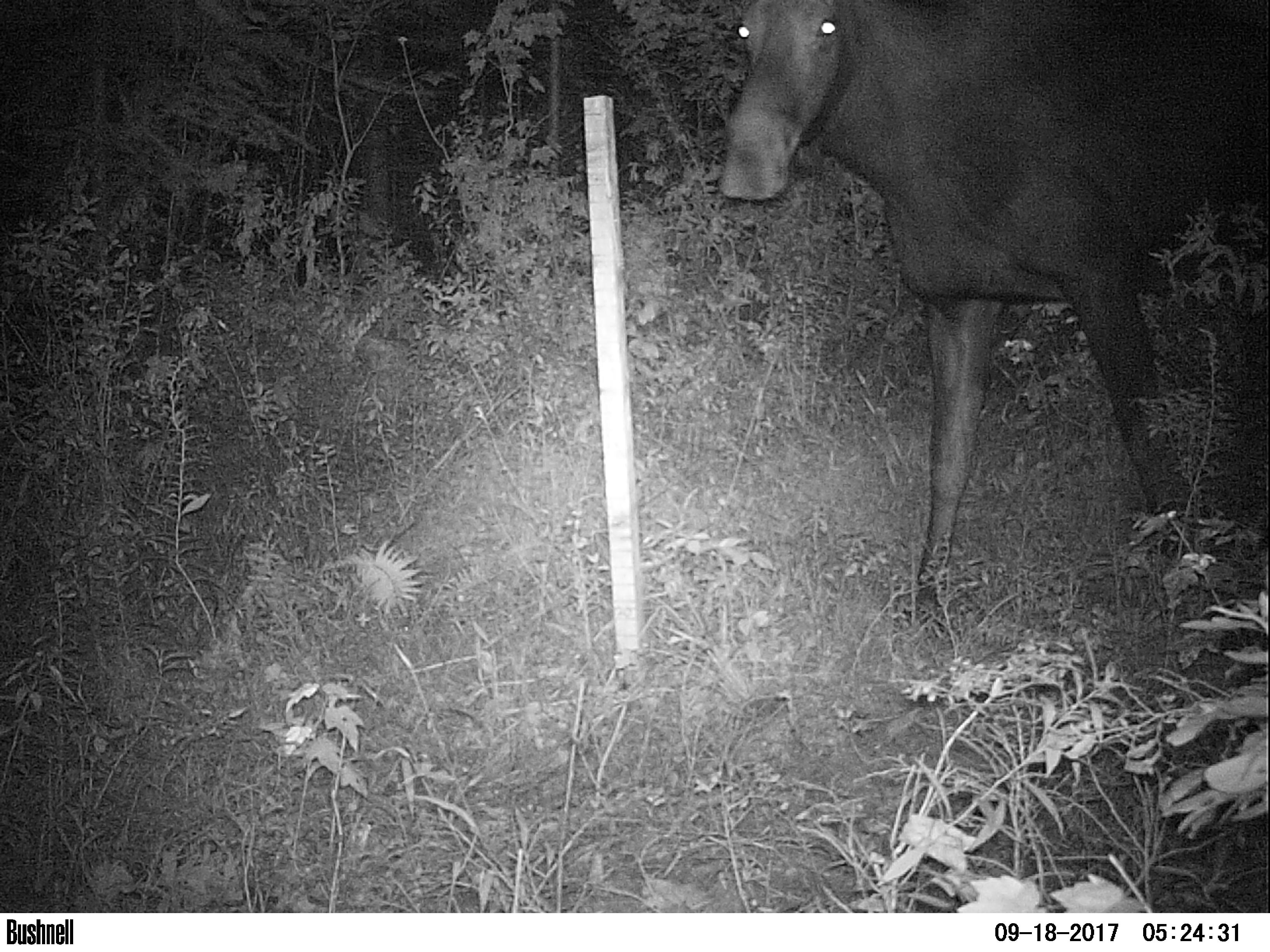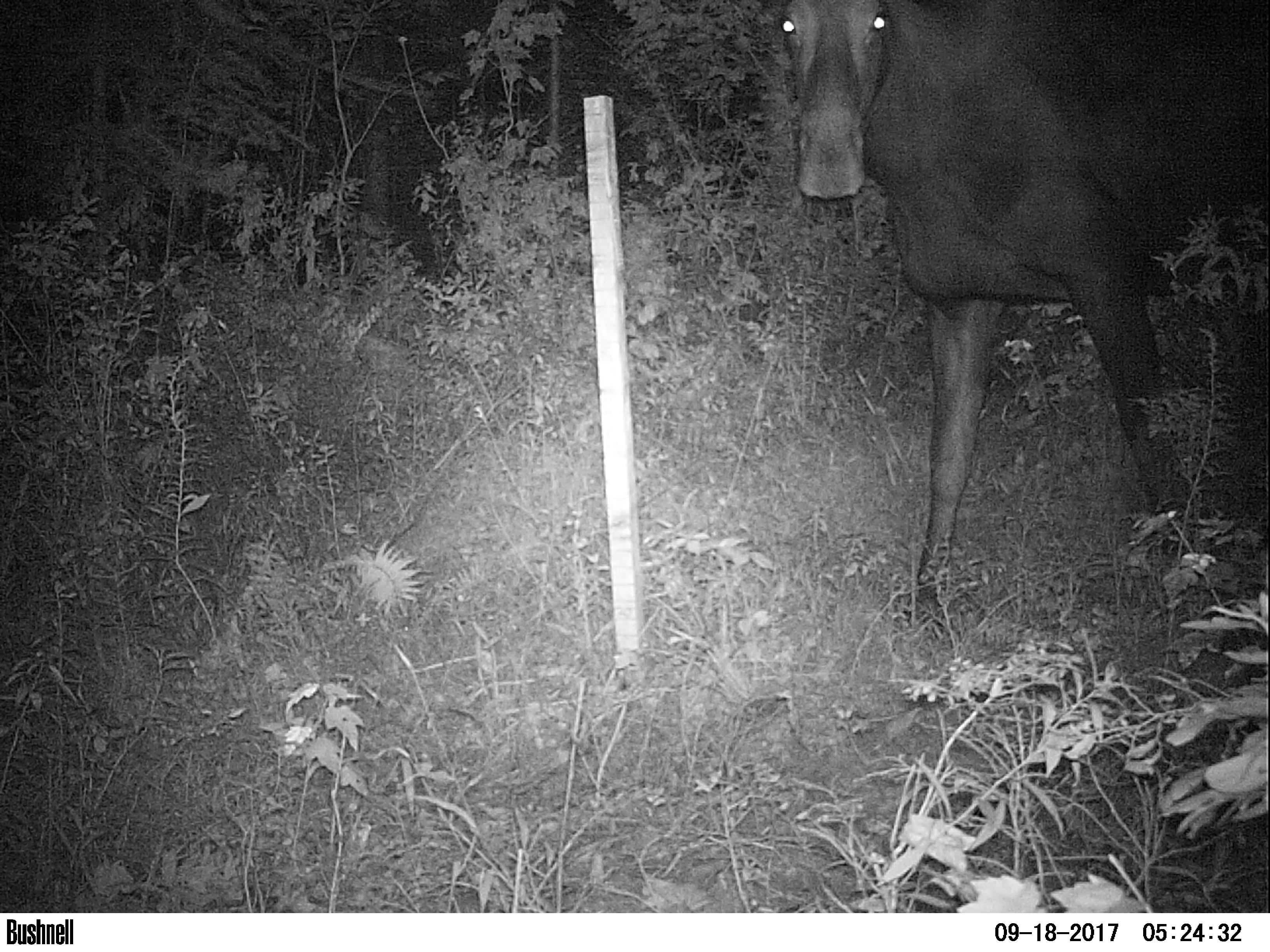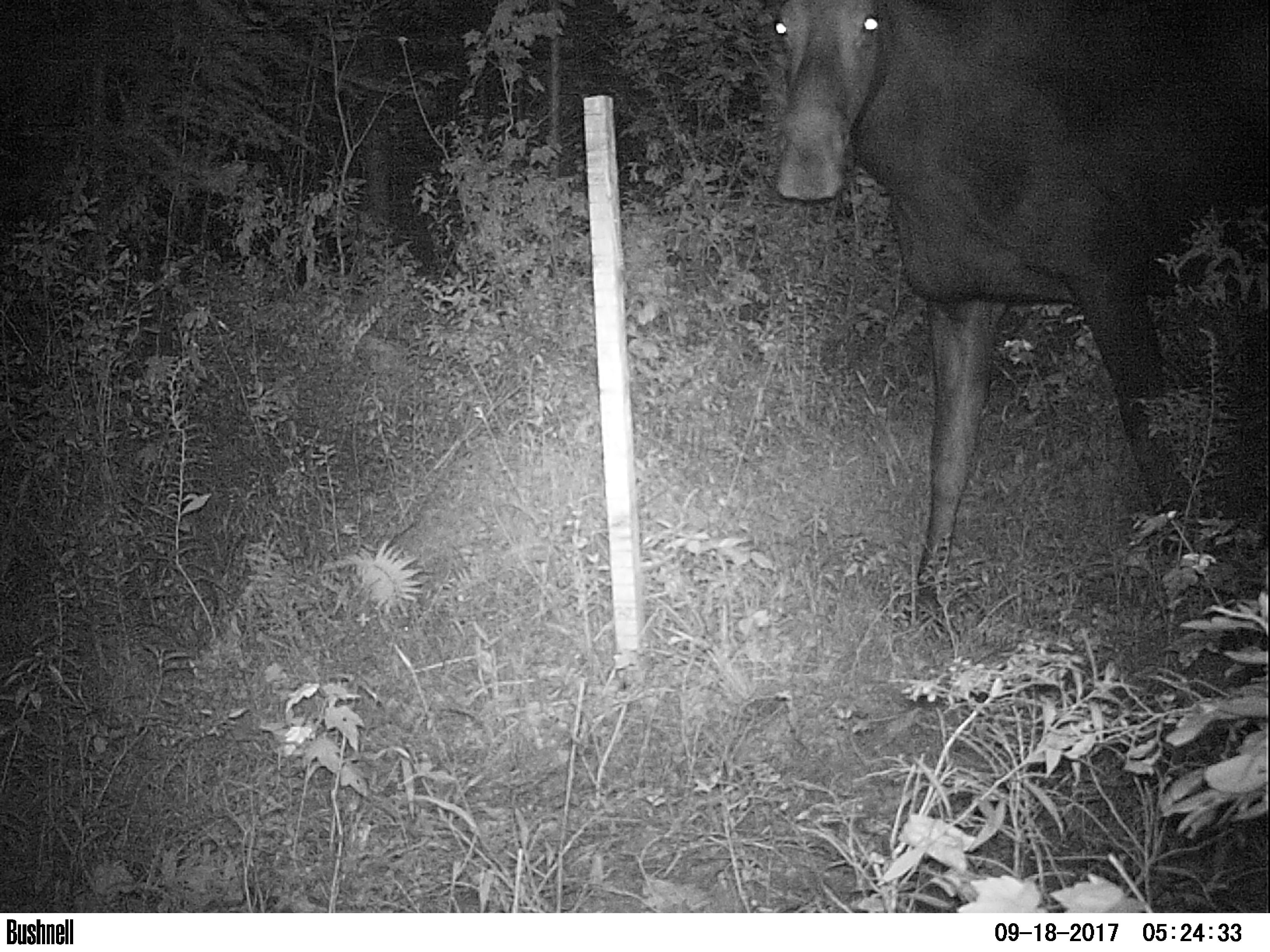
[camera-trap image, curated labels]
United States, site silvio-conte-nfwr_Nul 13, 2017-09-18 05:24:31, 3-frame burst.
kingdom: Animalia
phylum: Chordata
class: Mammalia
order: Artiodactyla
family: Cervidae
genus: Alces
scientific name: Alces alces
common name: moose